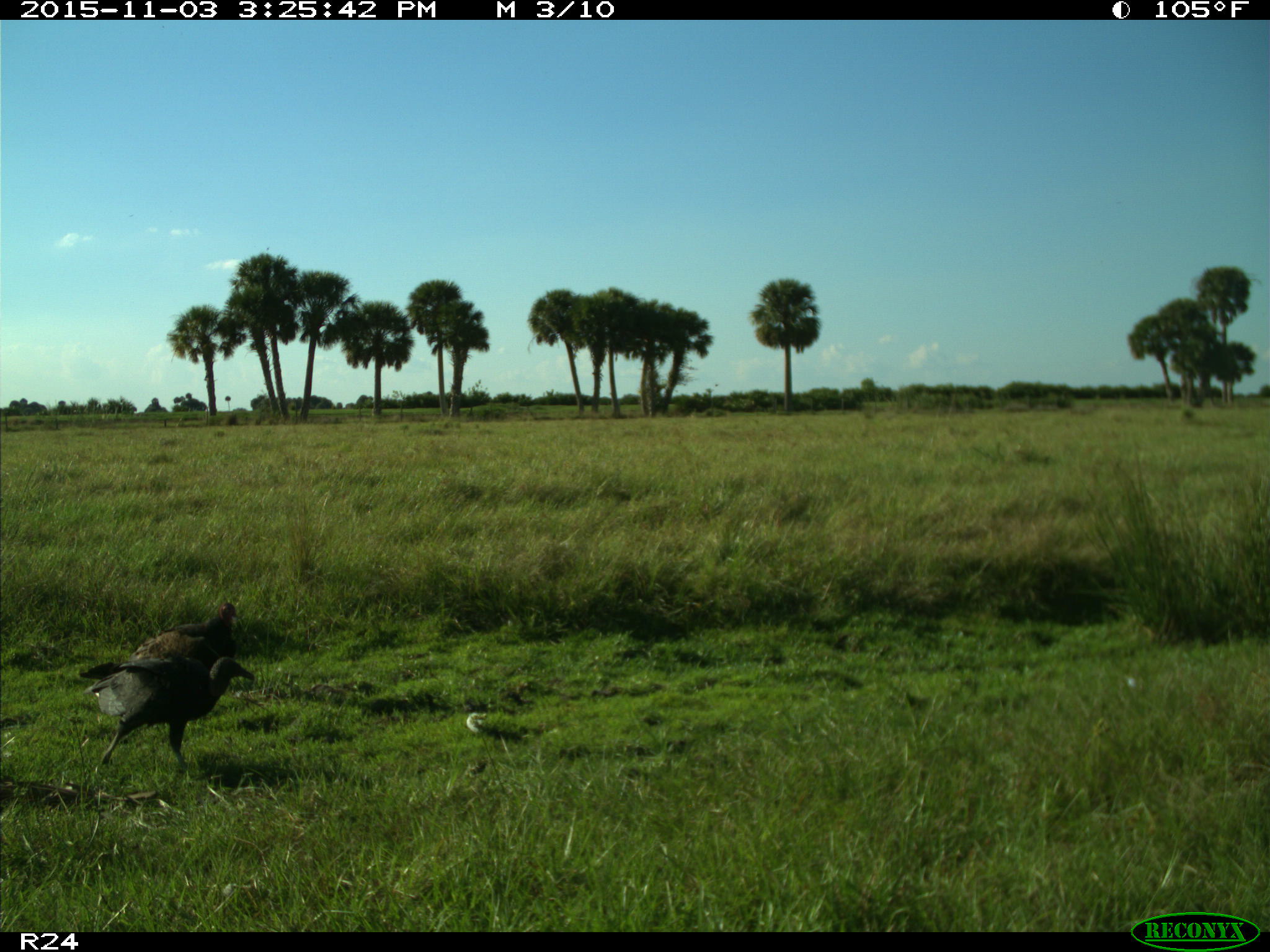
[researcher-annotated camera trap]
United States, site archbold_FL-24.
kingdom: Animalia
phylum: Chordata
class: Aves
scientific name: Aves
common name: birds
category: unidentified bird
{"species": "unidentified bird (birds) (Aves)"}